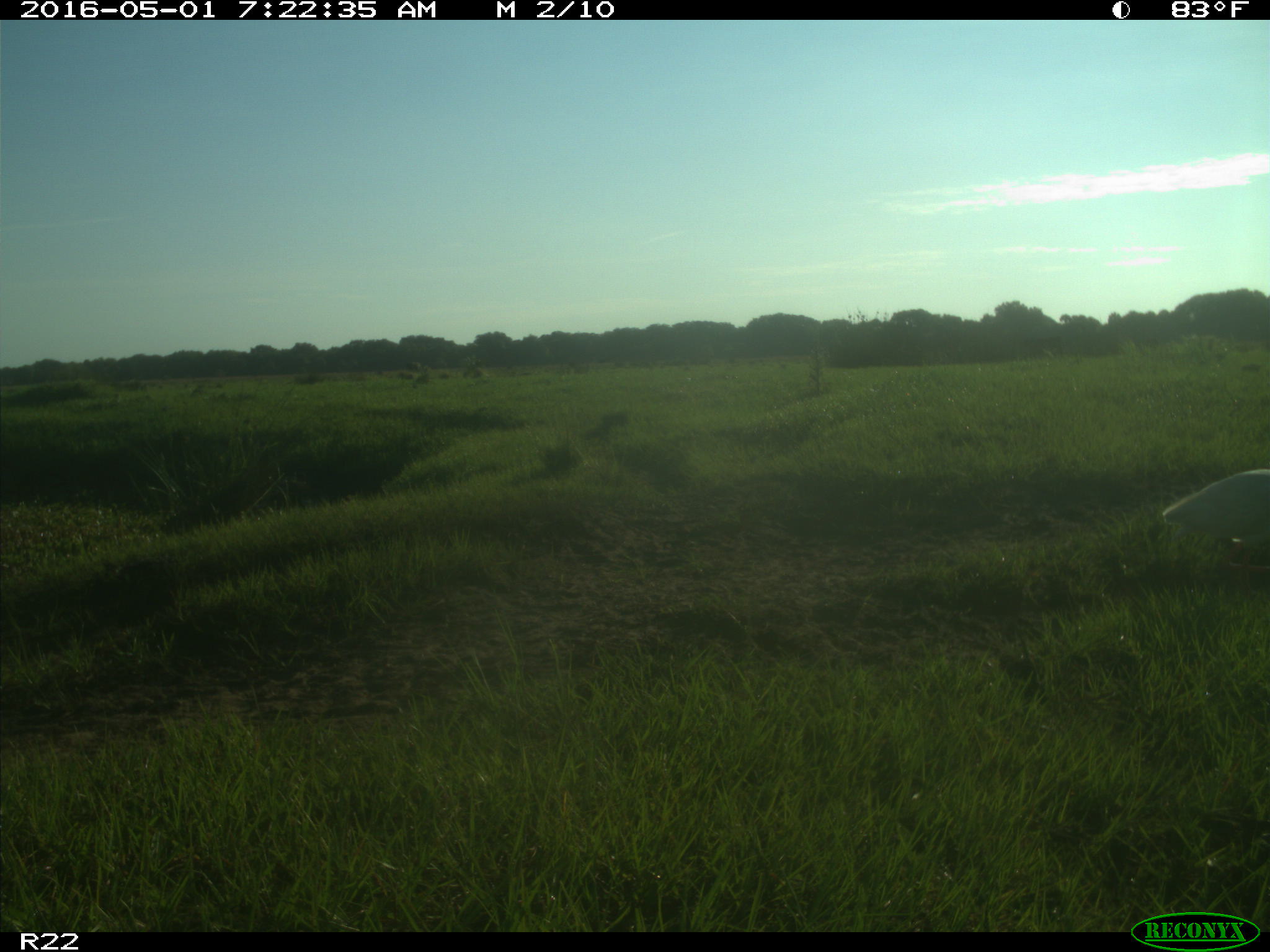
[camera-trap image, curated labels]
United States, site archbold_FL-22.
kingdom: Animalia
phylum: Chordata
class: Aves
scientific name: Aves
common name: birds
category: unidentified bird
Unidentified bird (birds) (Aves).